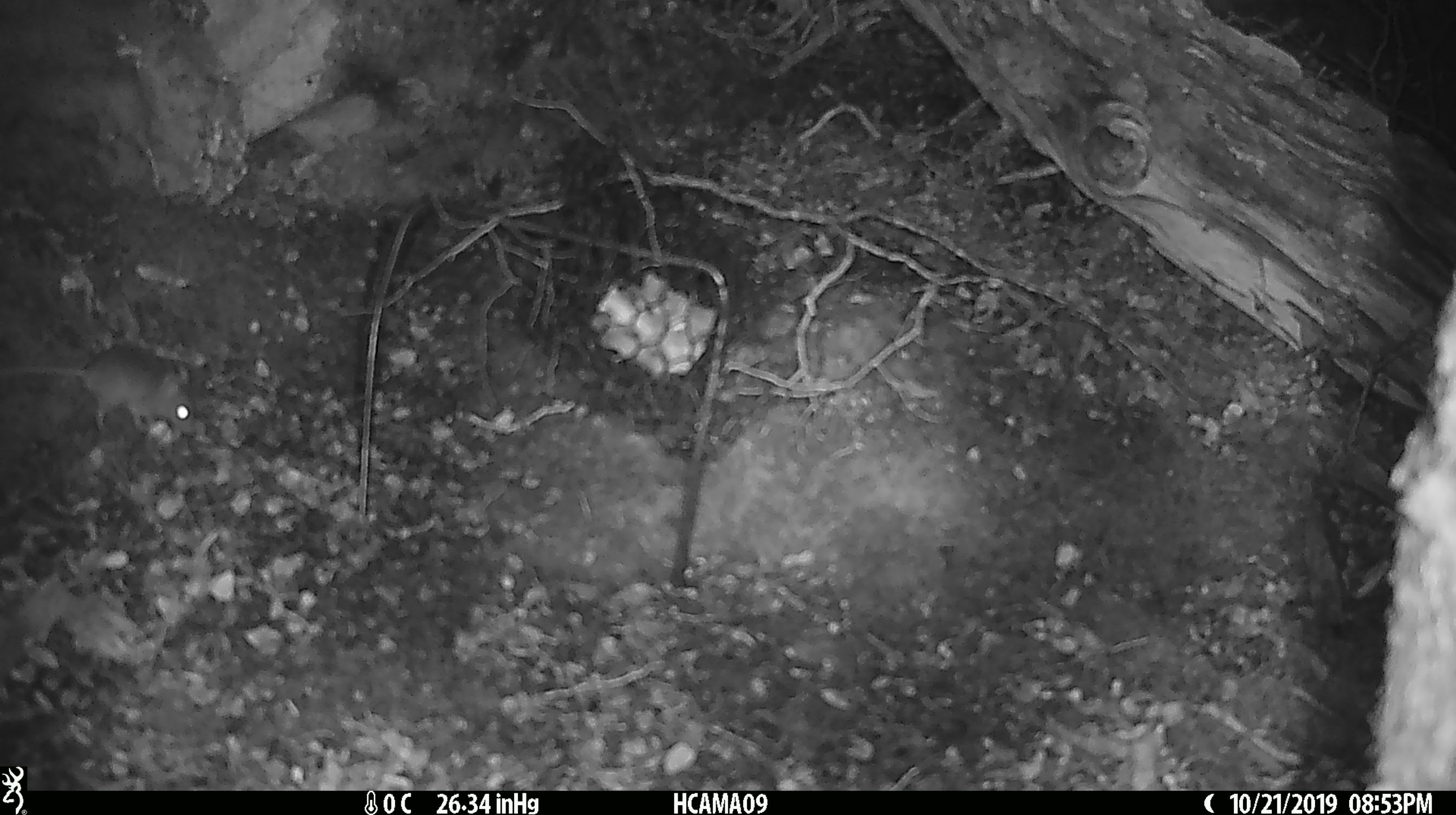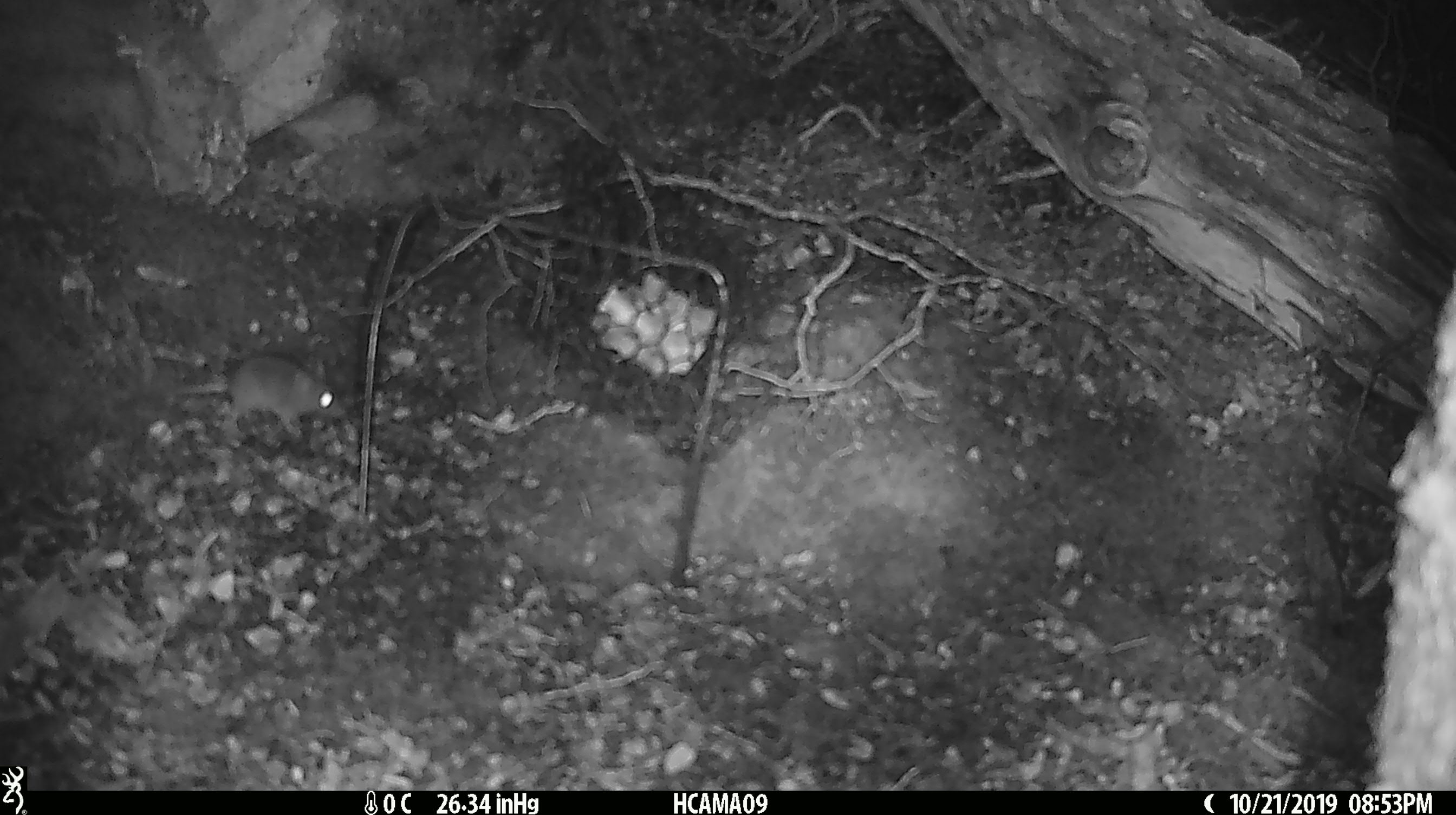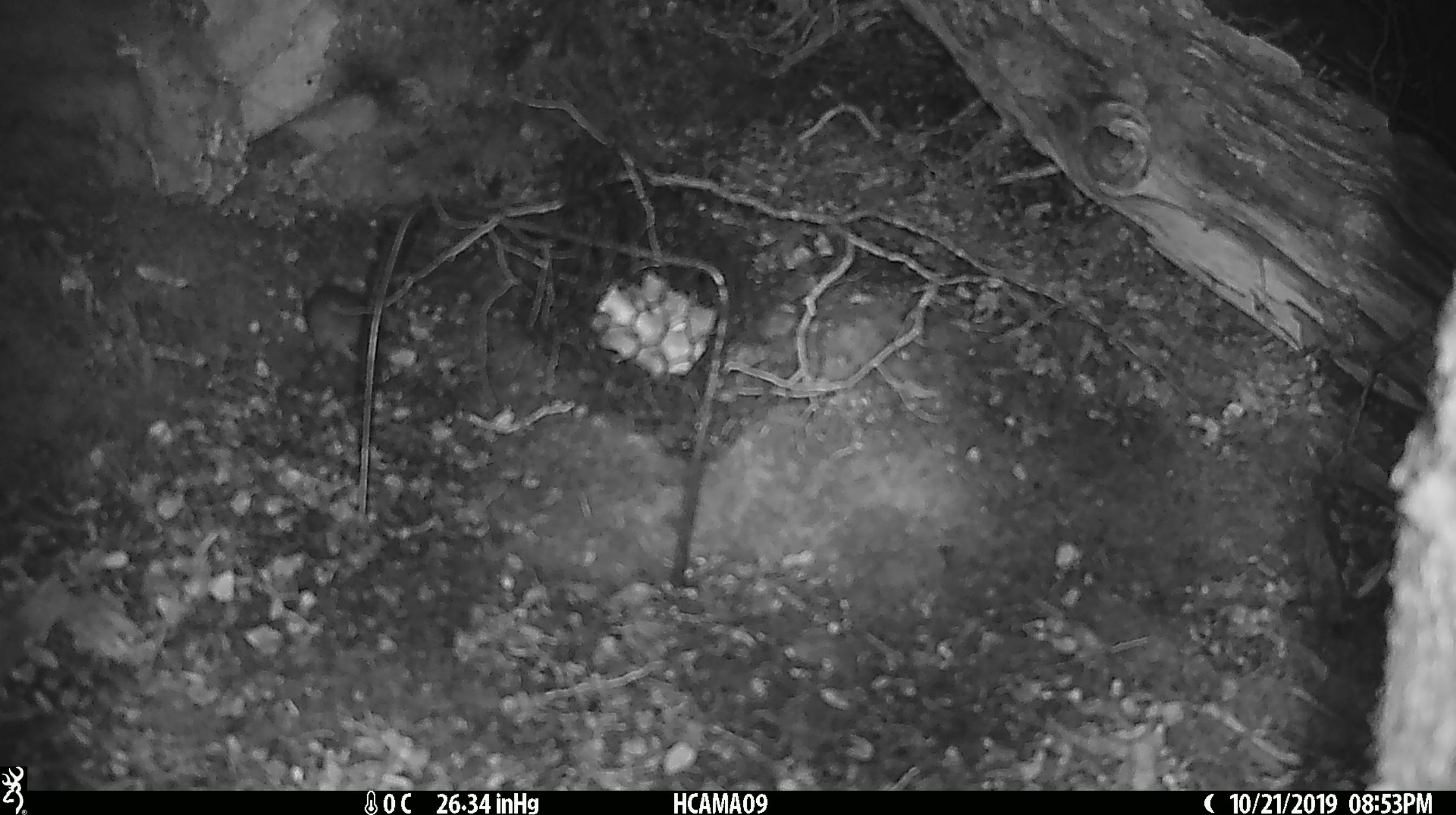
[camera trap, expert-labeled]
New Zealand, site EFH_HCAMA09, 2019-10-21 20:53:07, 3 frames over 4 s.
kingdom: Animalia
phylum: Chordata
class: Mammalia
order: Rodentia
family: Muridae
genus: Mus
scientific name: Mus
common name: mouse